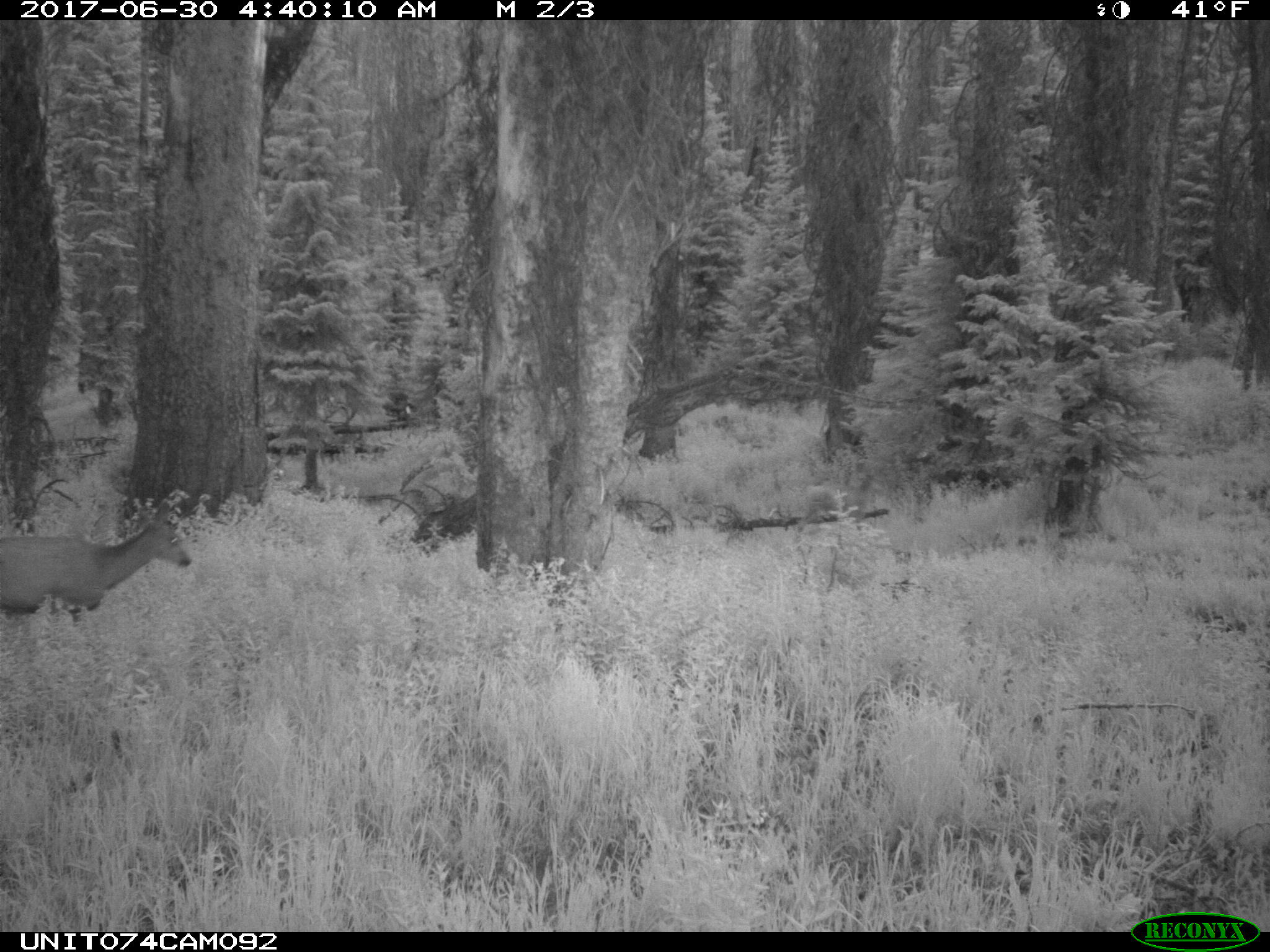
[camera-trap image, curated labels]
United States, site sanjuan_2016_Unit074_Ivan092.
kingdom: Animalia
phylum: Chordata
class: Mammalia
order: Artiodactyla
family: Cervidae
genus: Odocoileus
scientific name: Odocoileus hemionus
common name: mule deer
Odocoileus hemionus (mule deer).